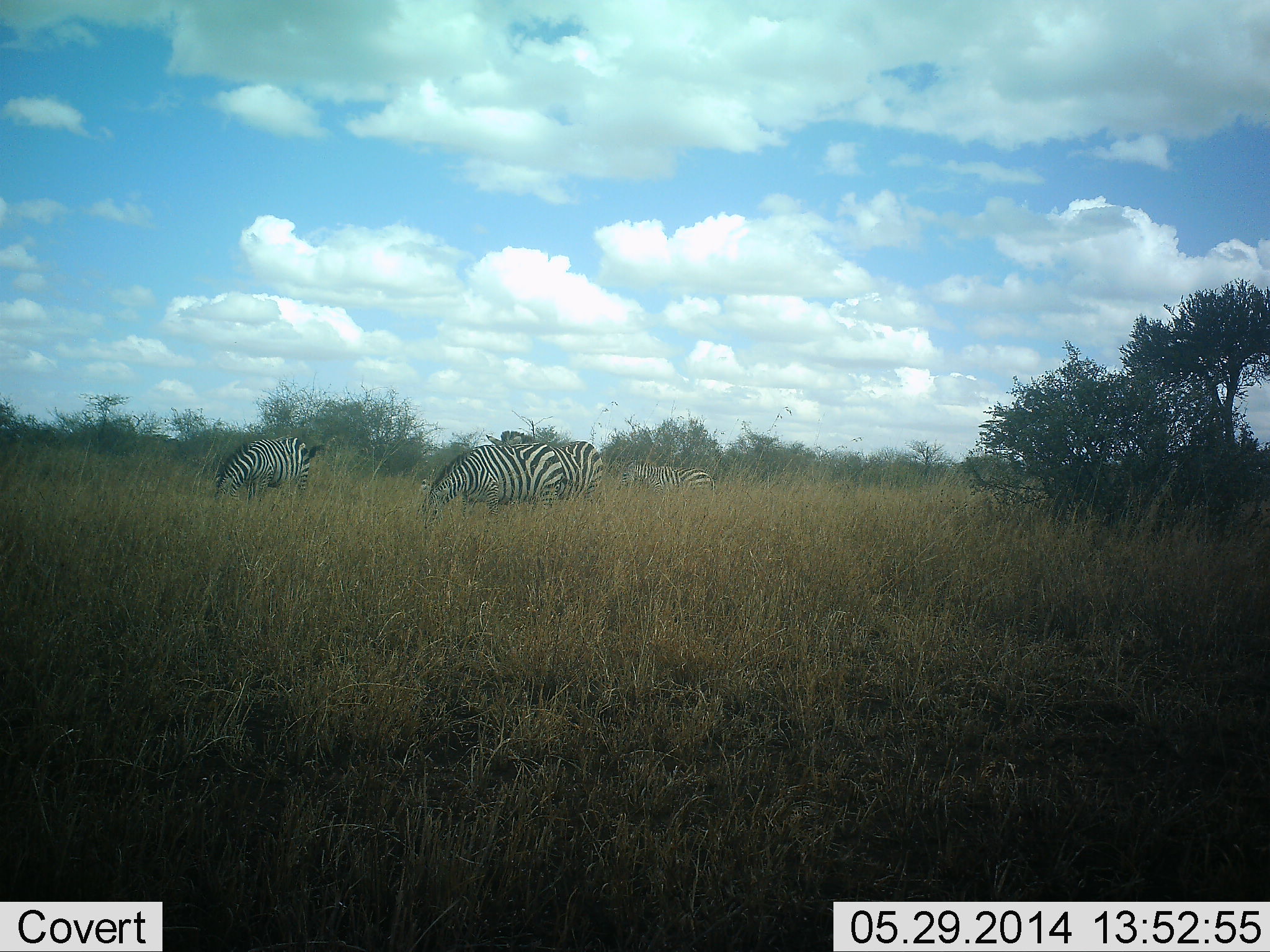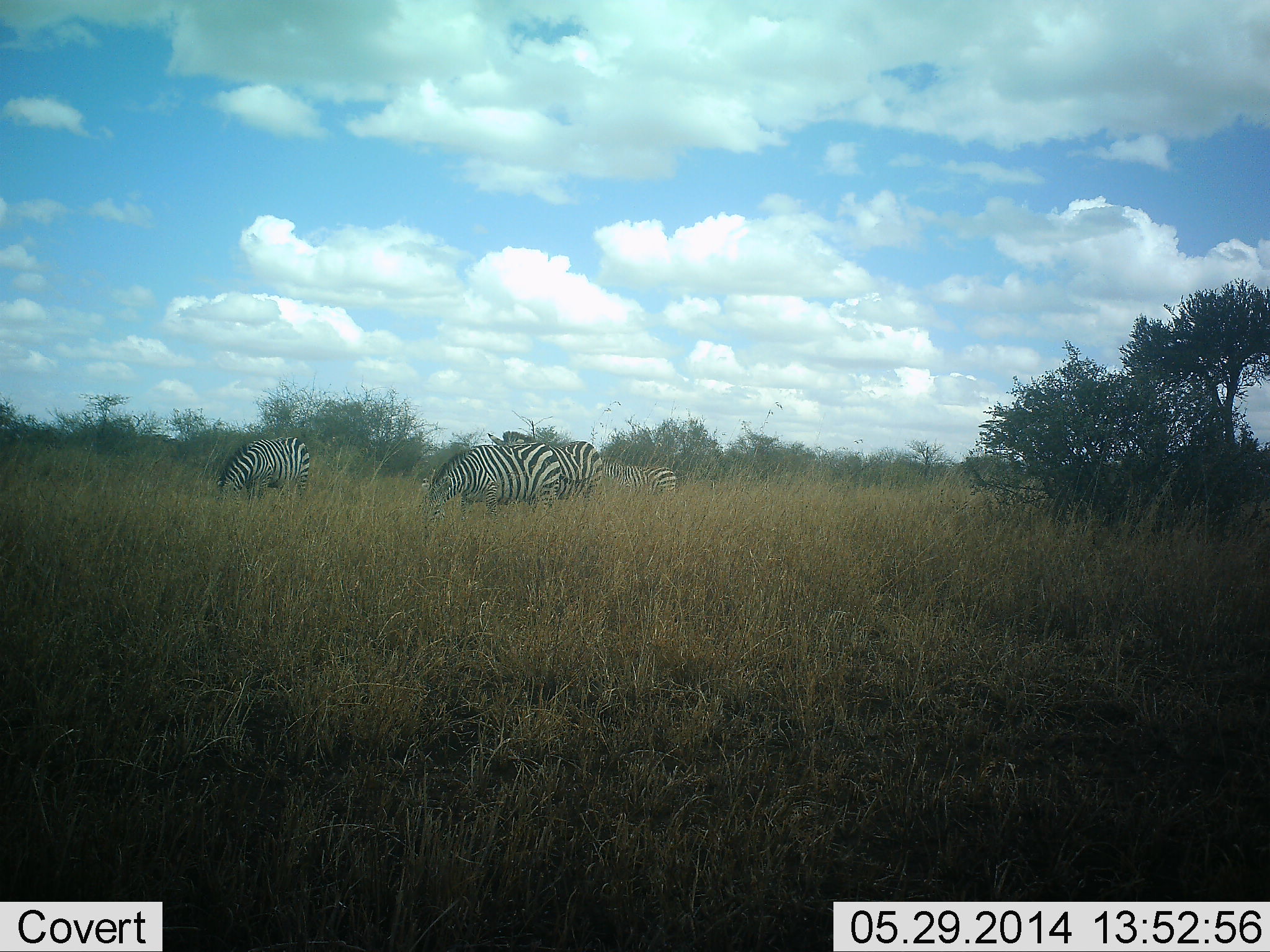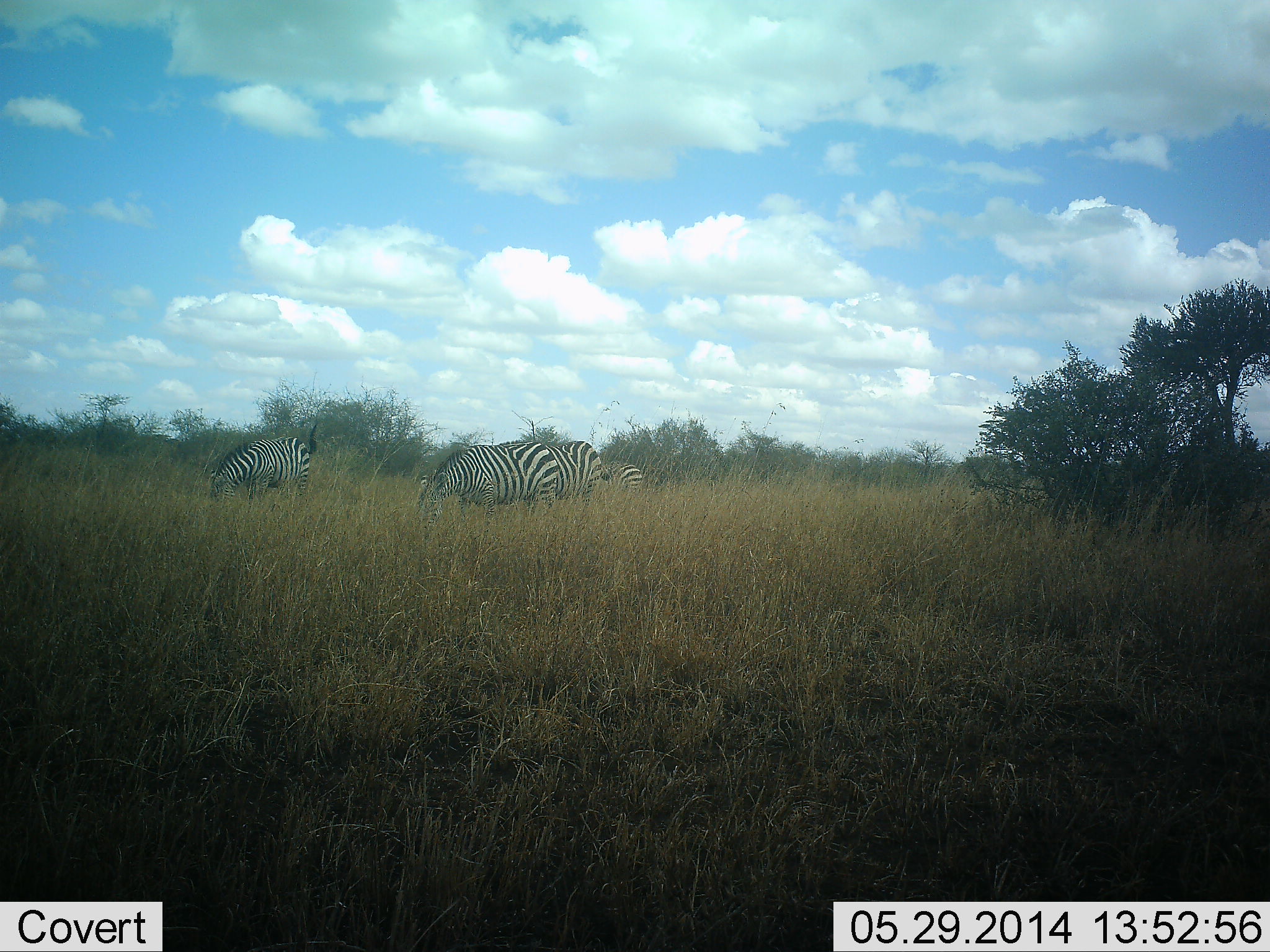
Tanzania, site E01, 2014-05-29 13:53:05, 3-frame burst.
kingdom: Animalia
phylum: Chordata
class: Mammalia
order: Perissodactyla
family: Equidae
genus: Equus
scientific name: Equus quagga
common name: plains zebra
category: zebra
Zebra (plains zebra) (Equus quagga), count 4. Behavior (volunteer vote fractions): standing 40%, resting 0%, moving 70%, interacting 0%. Young present (vote fraction): 0%. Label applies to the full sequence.